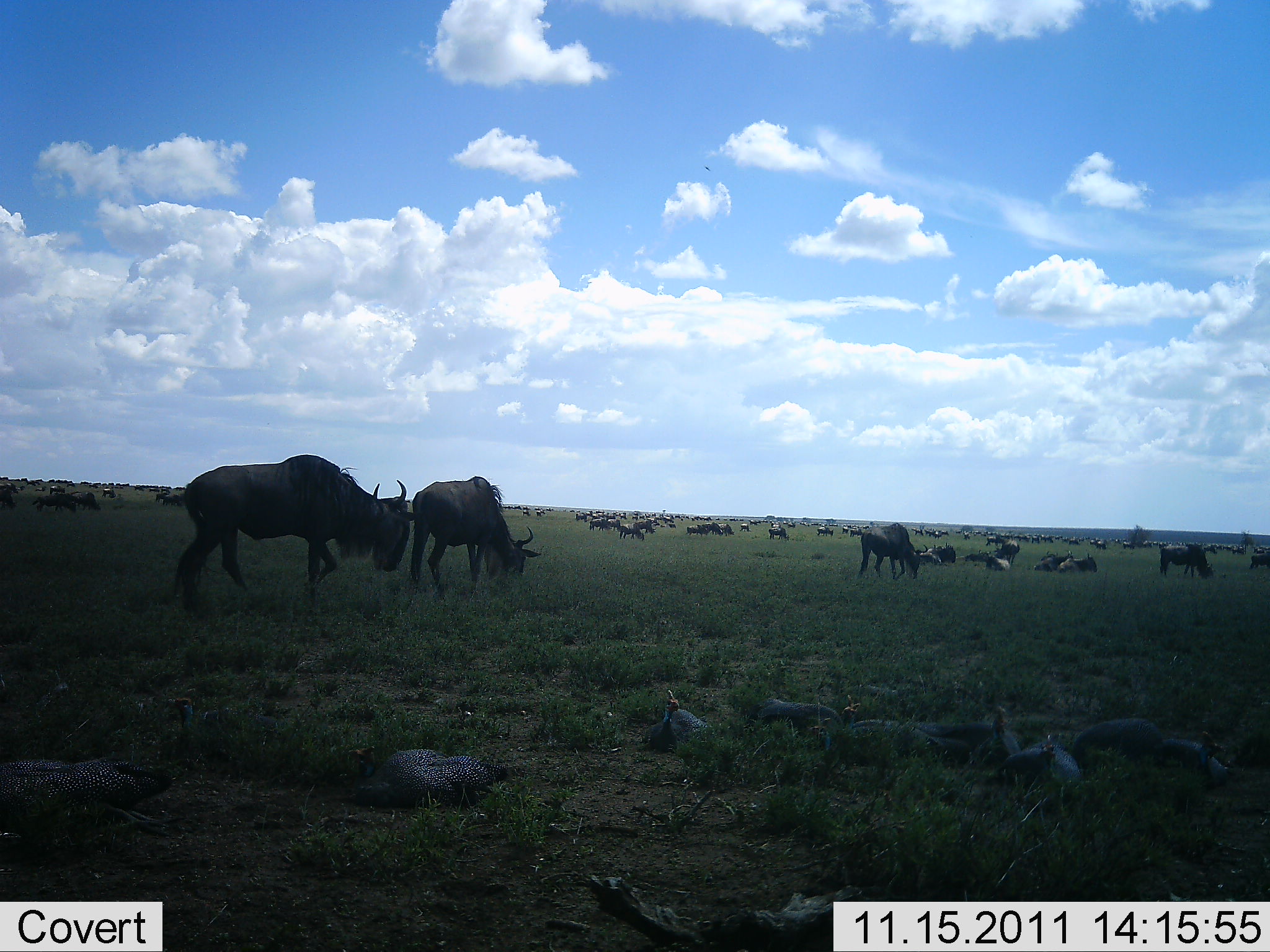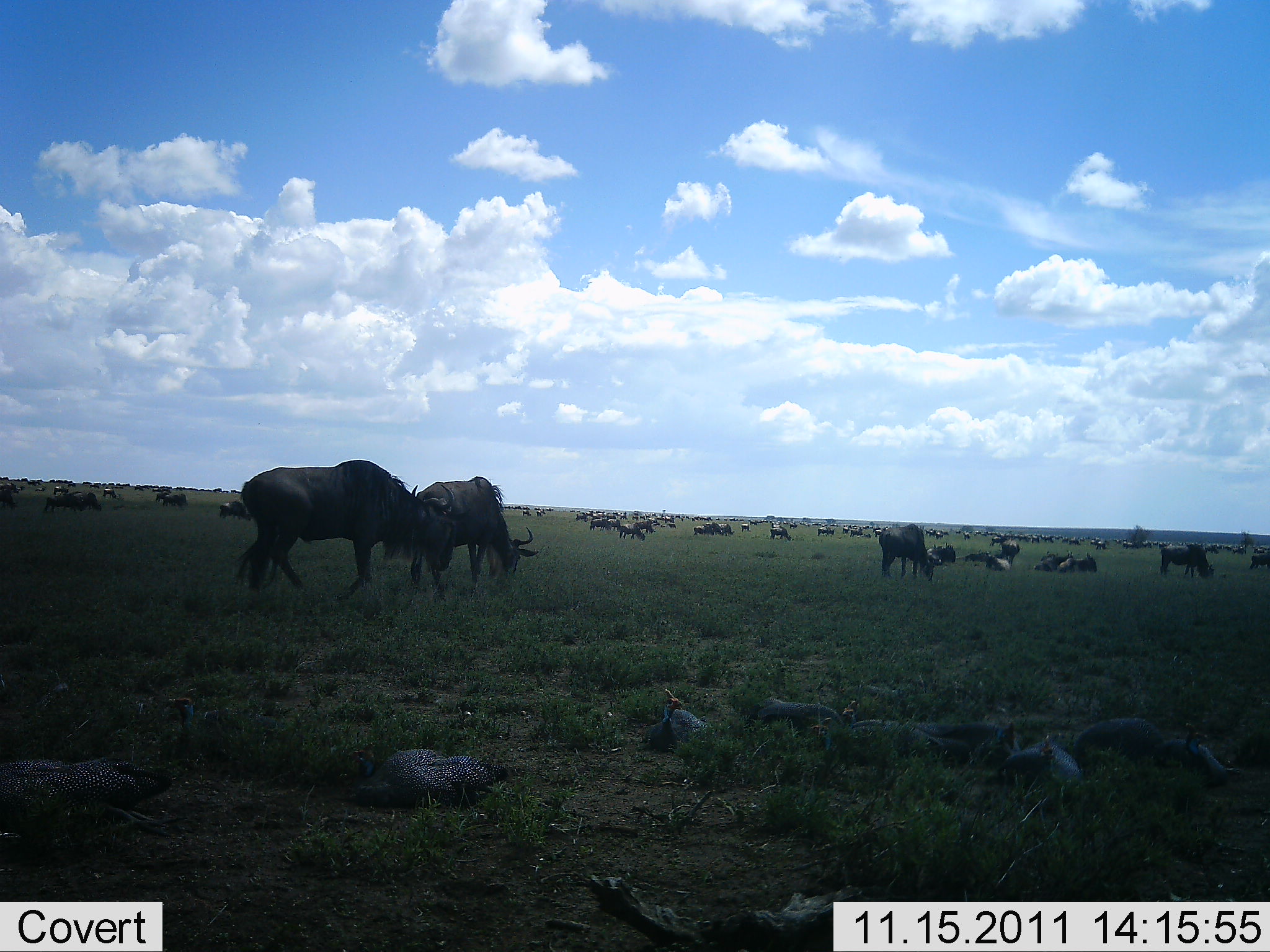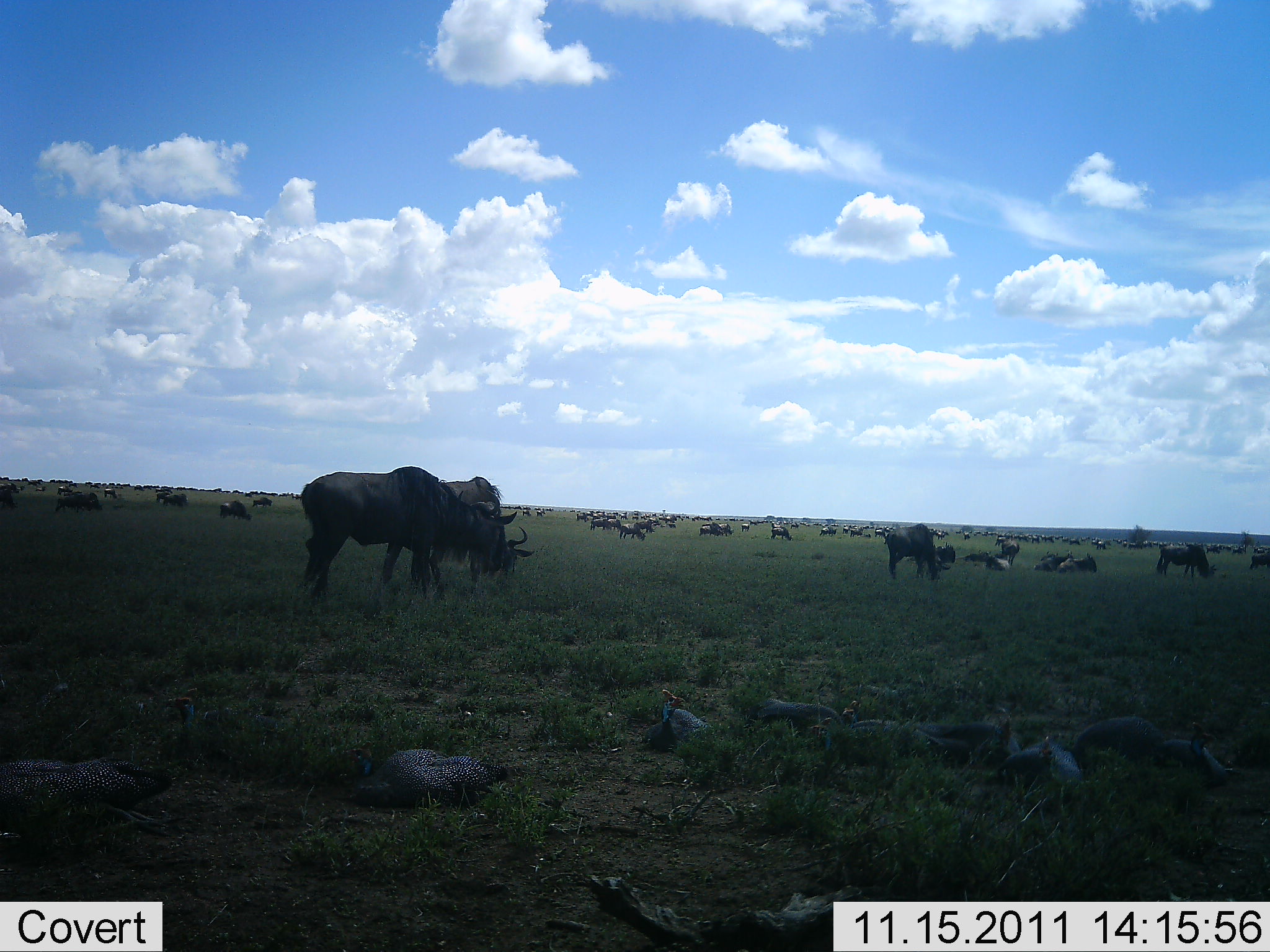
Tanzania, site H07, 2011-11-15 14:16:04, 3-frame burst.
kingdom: Animalia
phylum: Chordata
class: Mammalia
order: Artiodactyla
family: Bovidae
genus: Connochaetes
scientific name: Connochaetes taurinus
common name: blue wildebeest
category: wildebeest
Wildebeest (blue wildebeest) (Connochaetes taurinus), count 51+. Behavior (volunteer vote fractions): standing 53%, resting 53%, moving 63%, interacting 5%. Young present (vote fraction): 0%. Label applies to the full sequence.